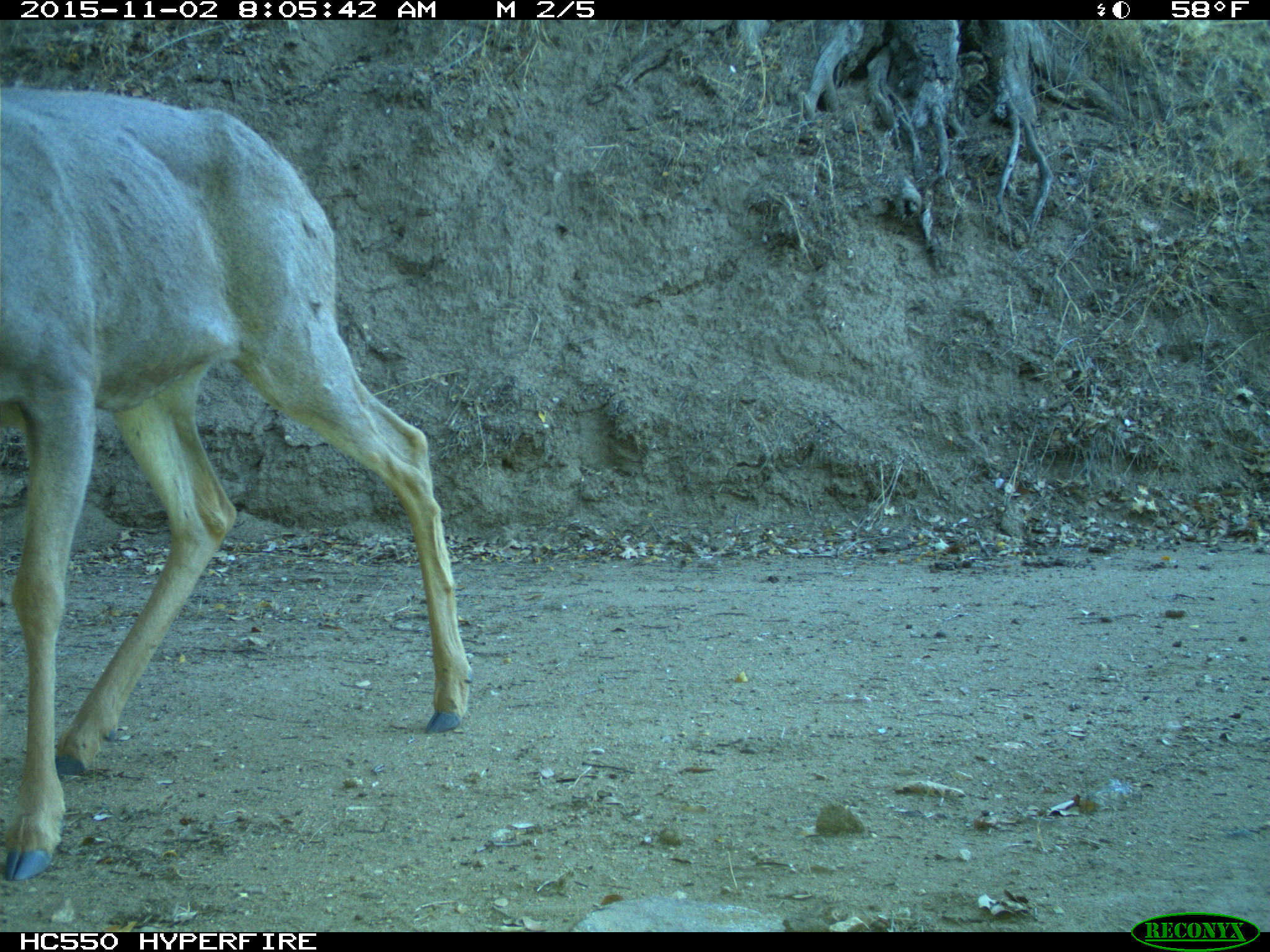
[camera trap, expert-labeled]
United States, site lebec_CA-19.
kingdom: Animalia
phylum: Chordata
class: Mammalia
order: Artiodactyla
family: Cervidae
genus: Odocoileus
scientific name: Odocoileus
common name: deer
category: unidentified deer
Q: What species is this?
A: Unidentified deer (deer) (Odocoileus).